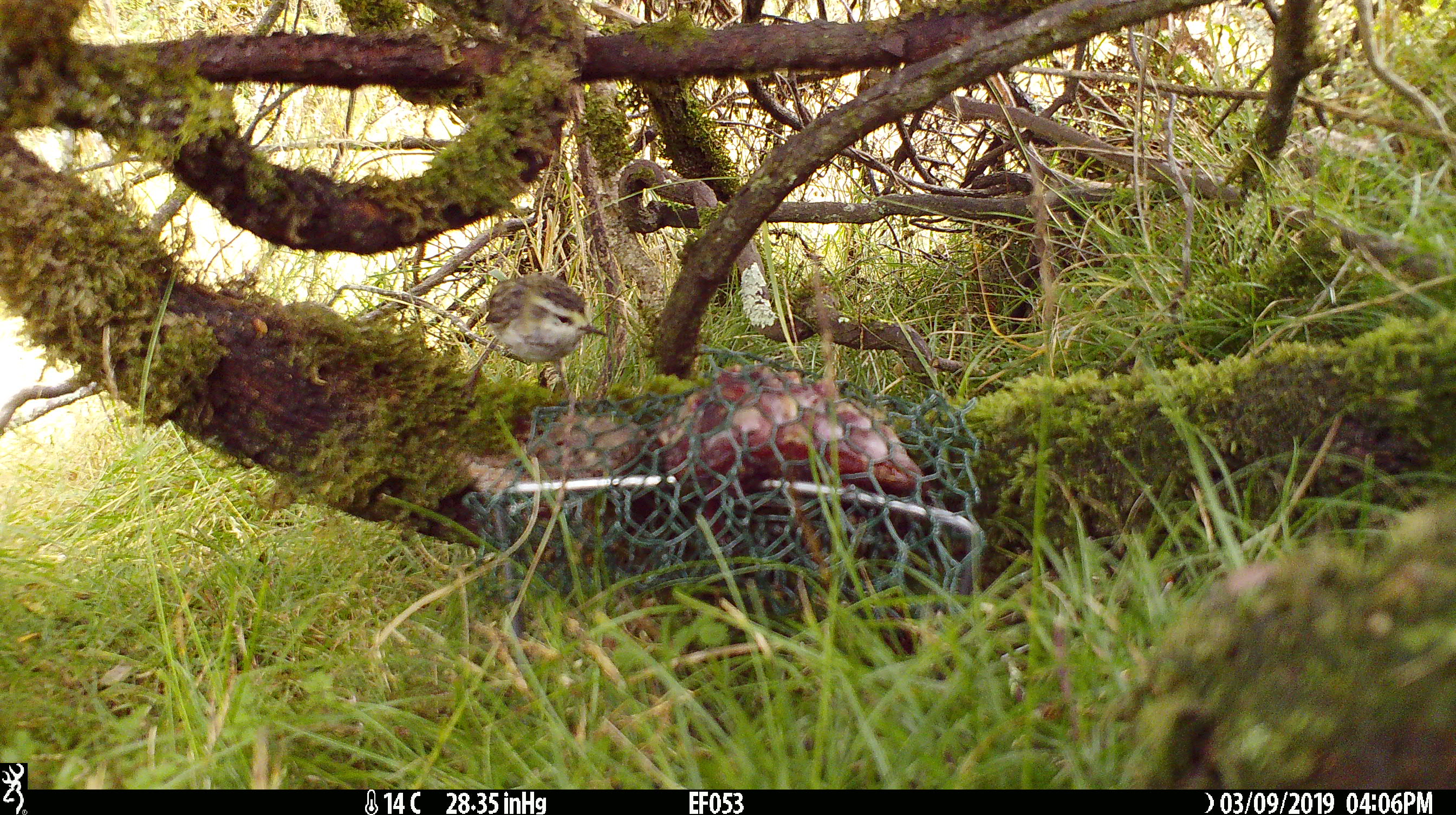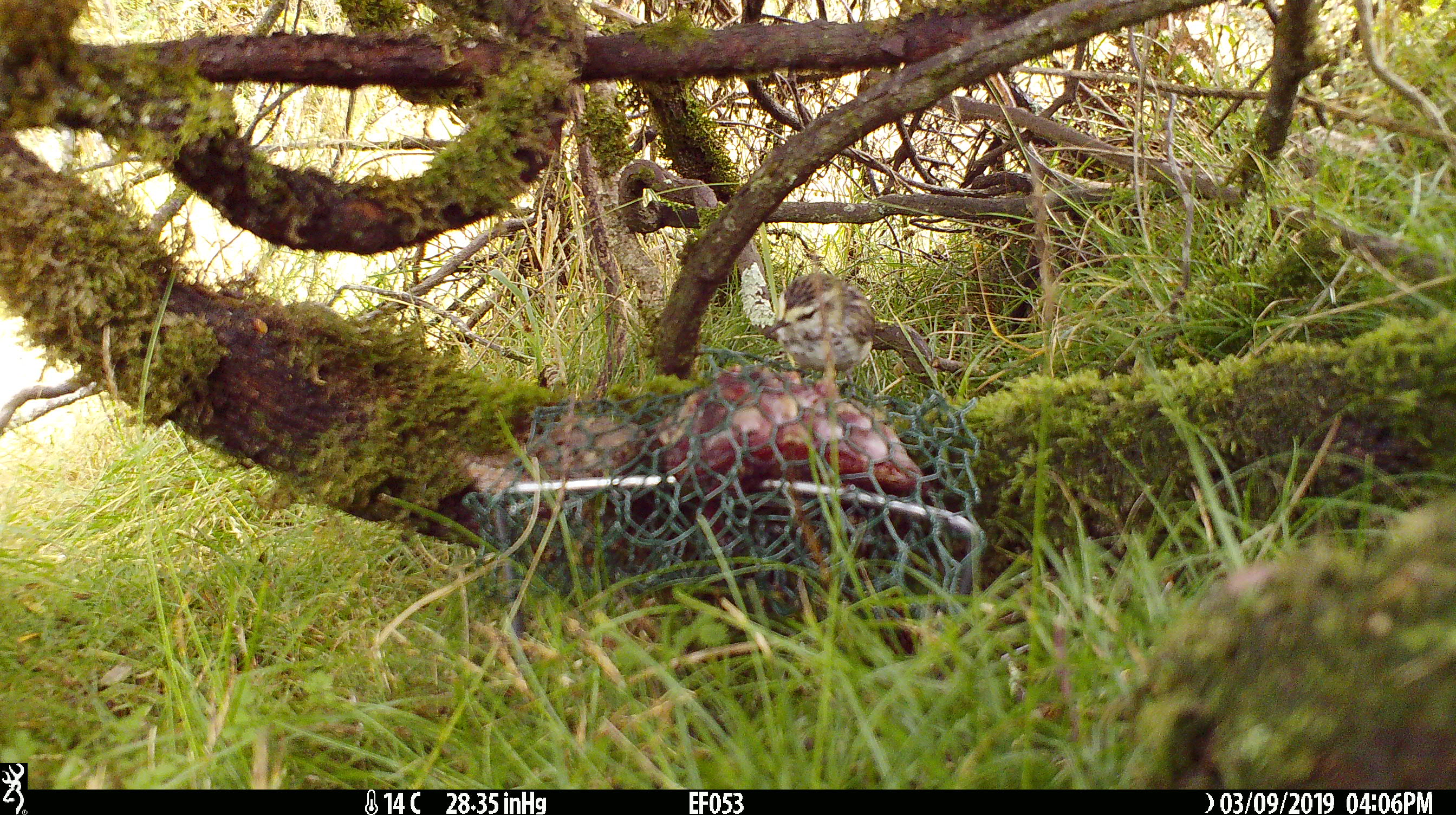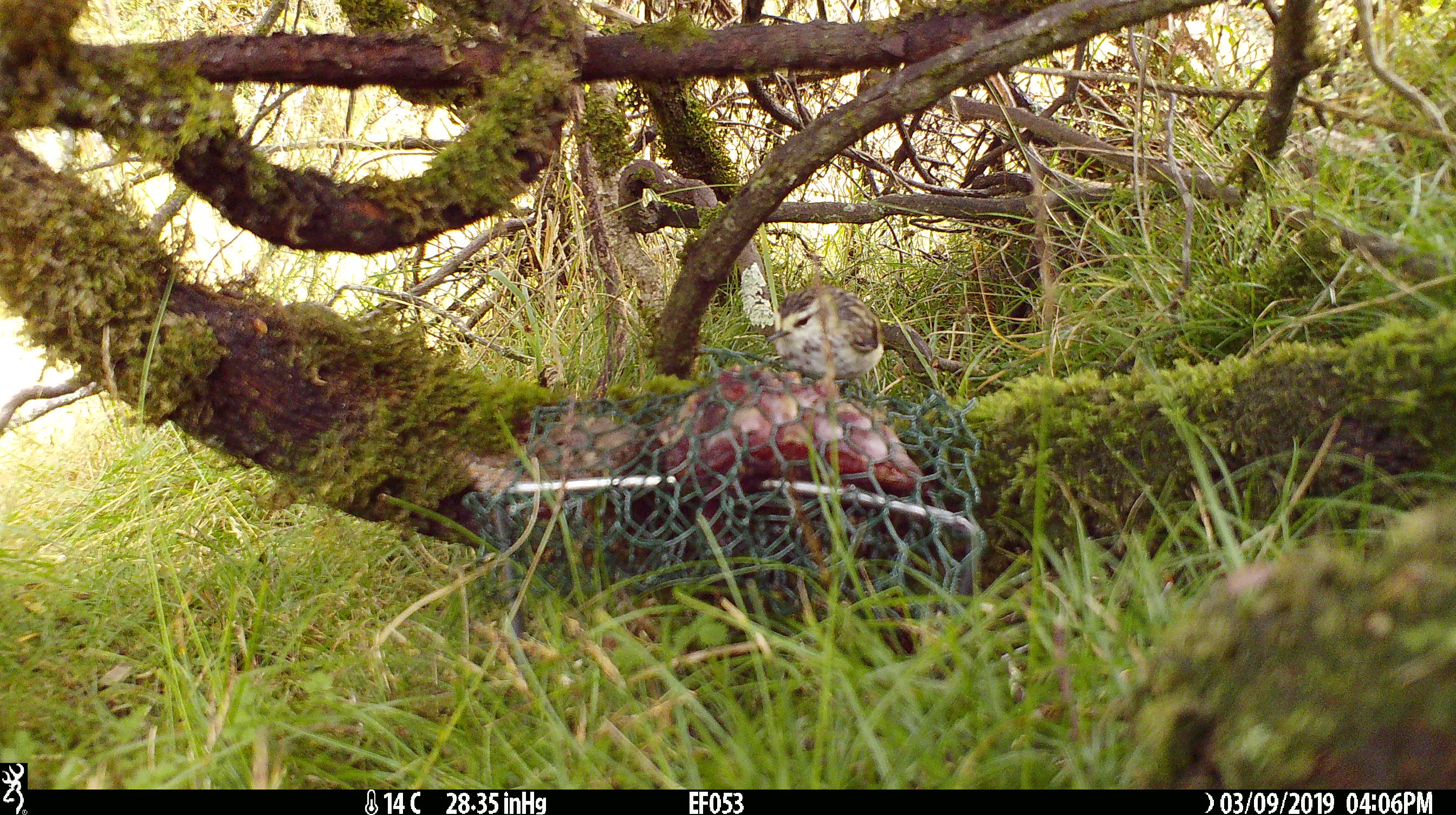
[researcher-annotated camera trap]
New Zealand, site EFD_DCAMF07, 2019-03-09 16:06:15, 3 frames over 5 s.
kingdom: Animalia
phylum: Chordata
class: Aves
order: Passeriformes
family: Acanthisittidae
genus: Acanthisitta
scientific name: Acanthisitta chloris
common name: rifleman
Rifleman (Acanthisitta chloris).